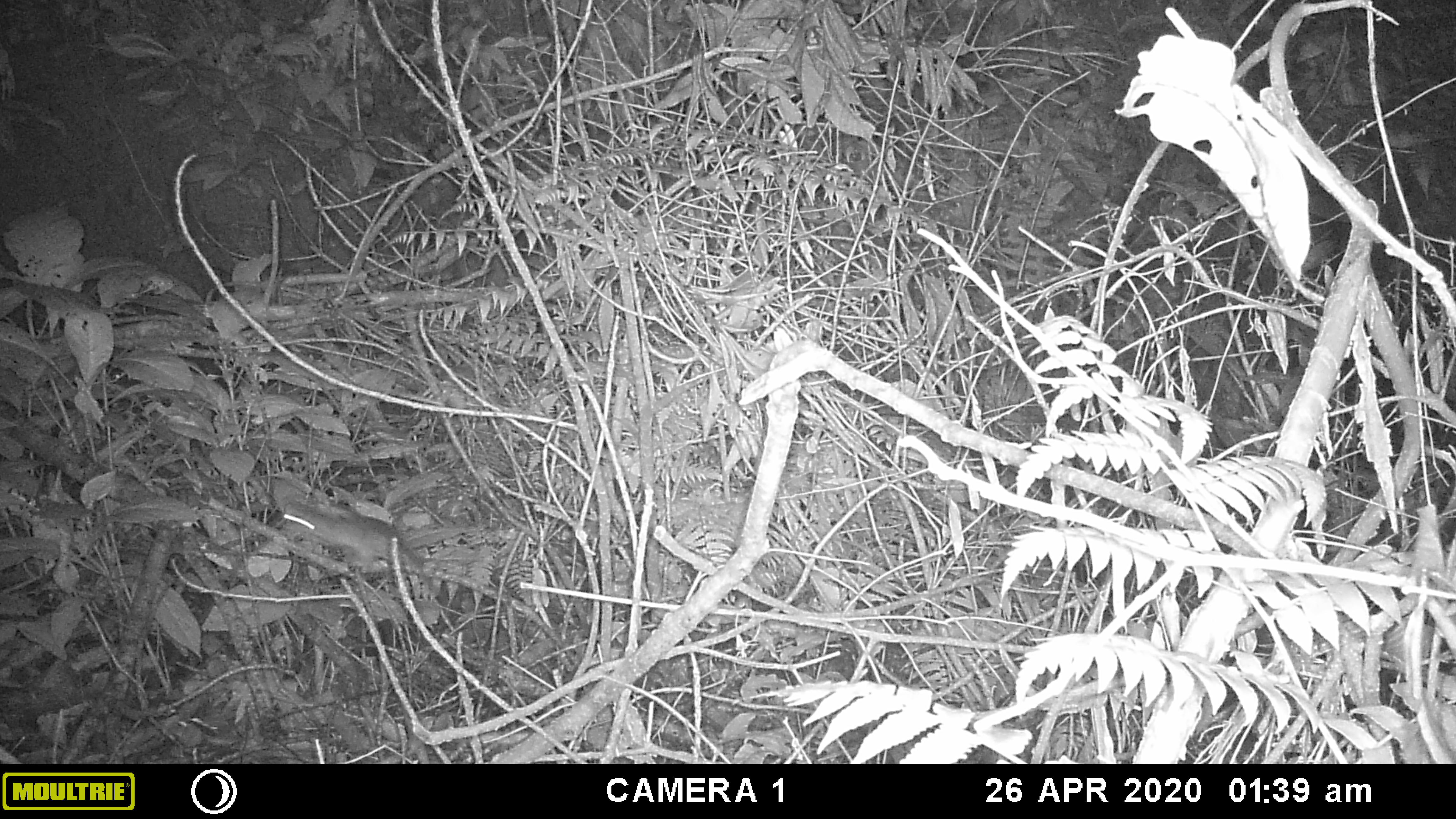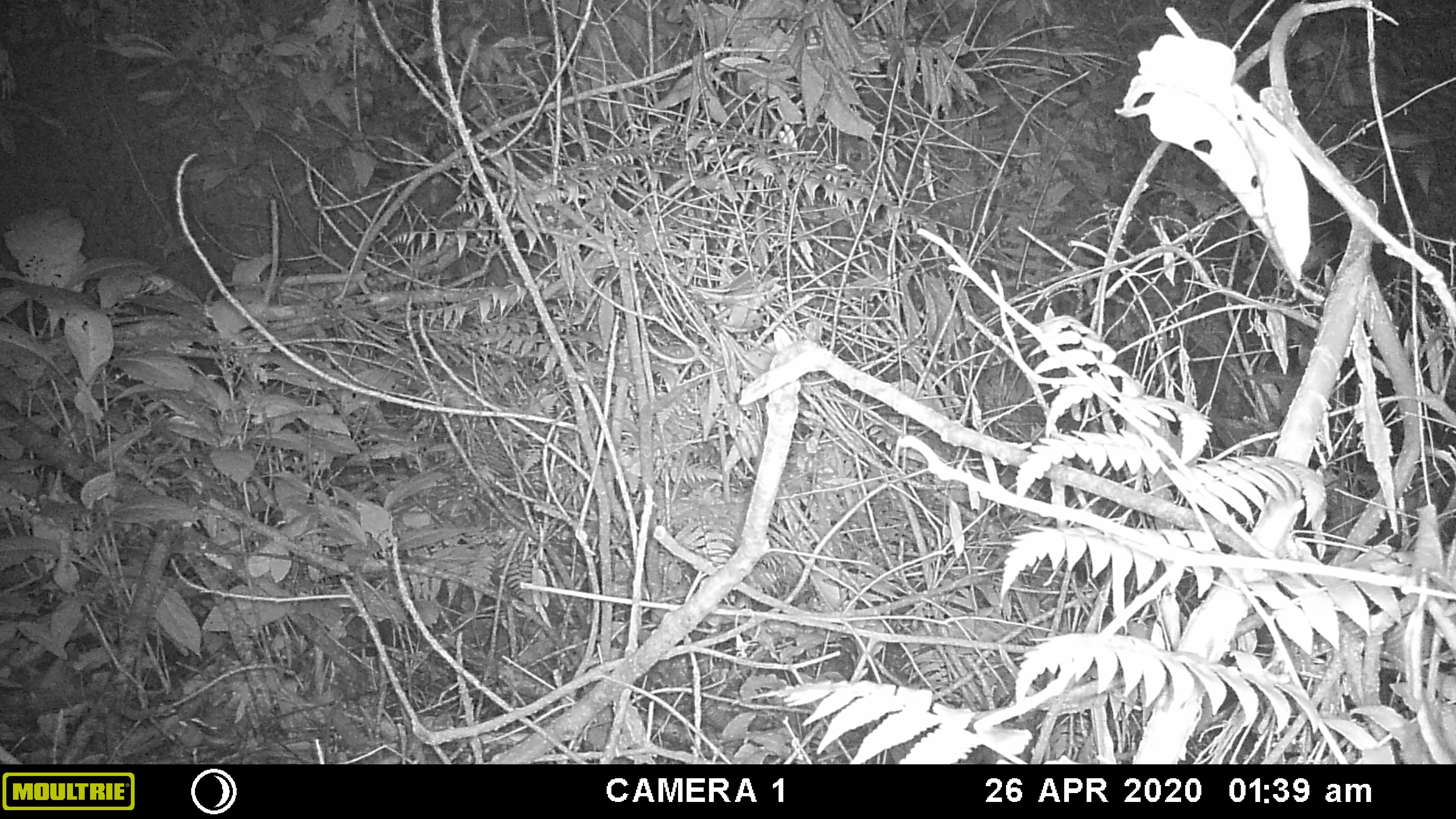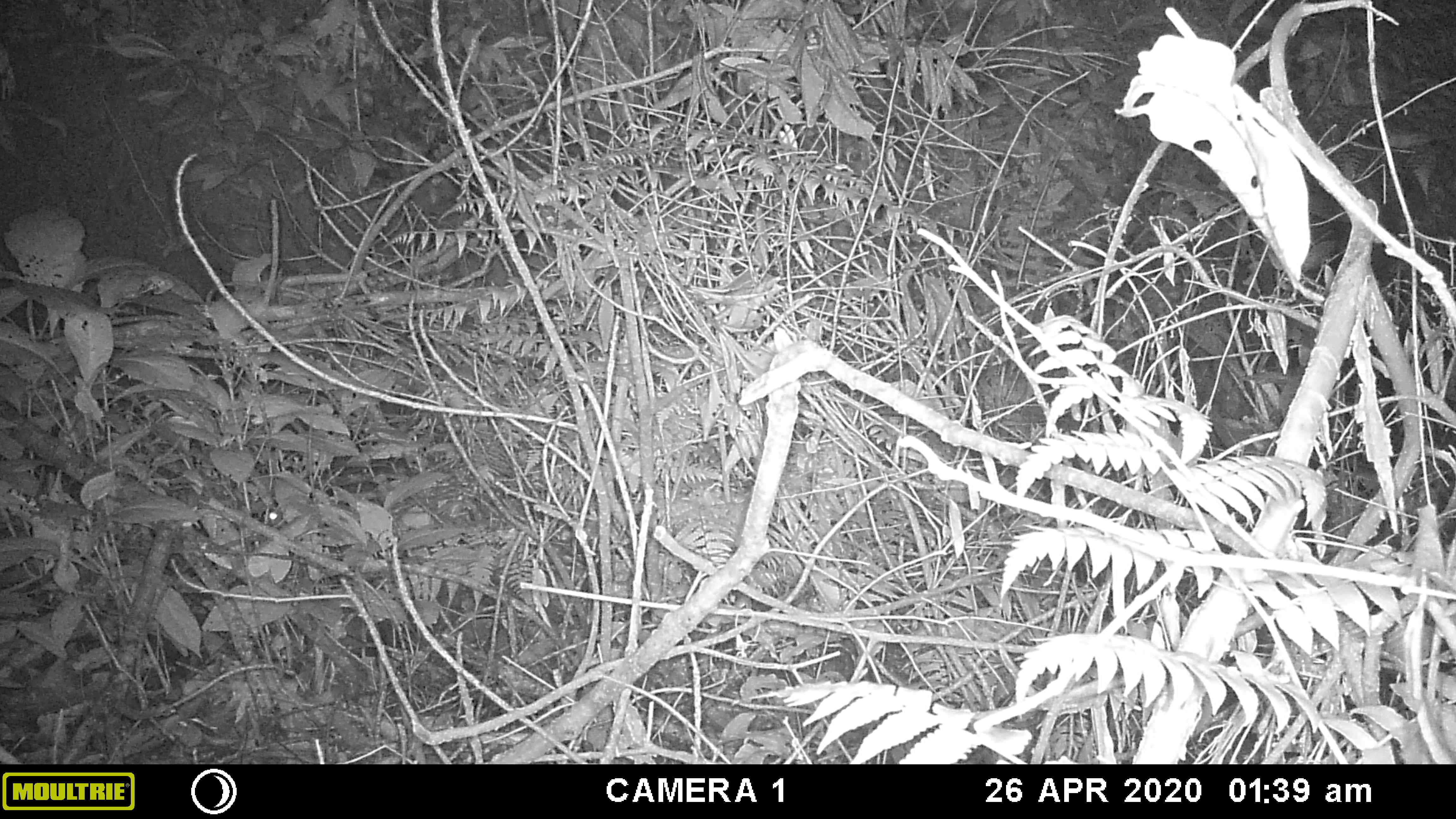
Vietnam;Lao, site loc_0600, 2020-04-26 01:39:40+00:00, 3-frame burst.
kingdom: Animalia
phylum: Chordata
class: Mammalia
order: Rodentia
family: Muridae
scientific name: Muridae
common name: old-world mice and rats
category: unidentified murid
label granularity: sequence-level